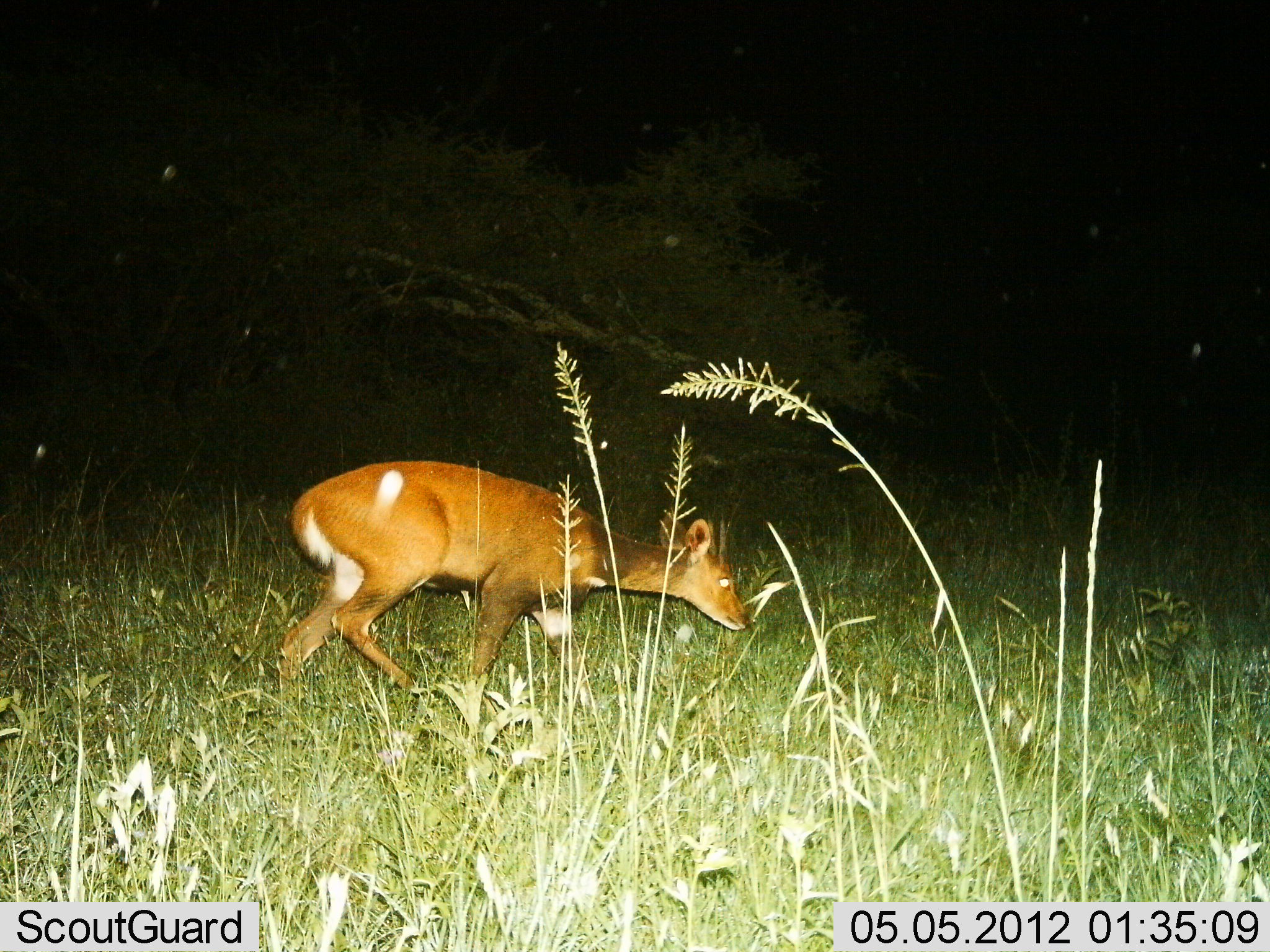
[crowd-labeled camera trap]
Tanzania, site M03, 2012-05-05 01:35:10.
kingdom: Animalia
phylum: Chordata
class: Mammalia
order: Artiodactyla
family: Bovidae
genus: Redunca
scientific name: Redunca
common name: reedbuck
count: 1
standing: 13%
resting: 0%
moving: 80%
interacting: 0%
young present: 0%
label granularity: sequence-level